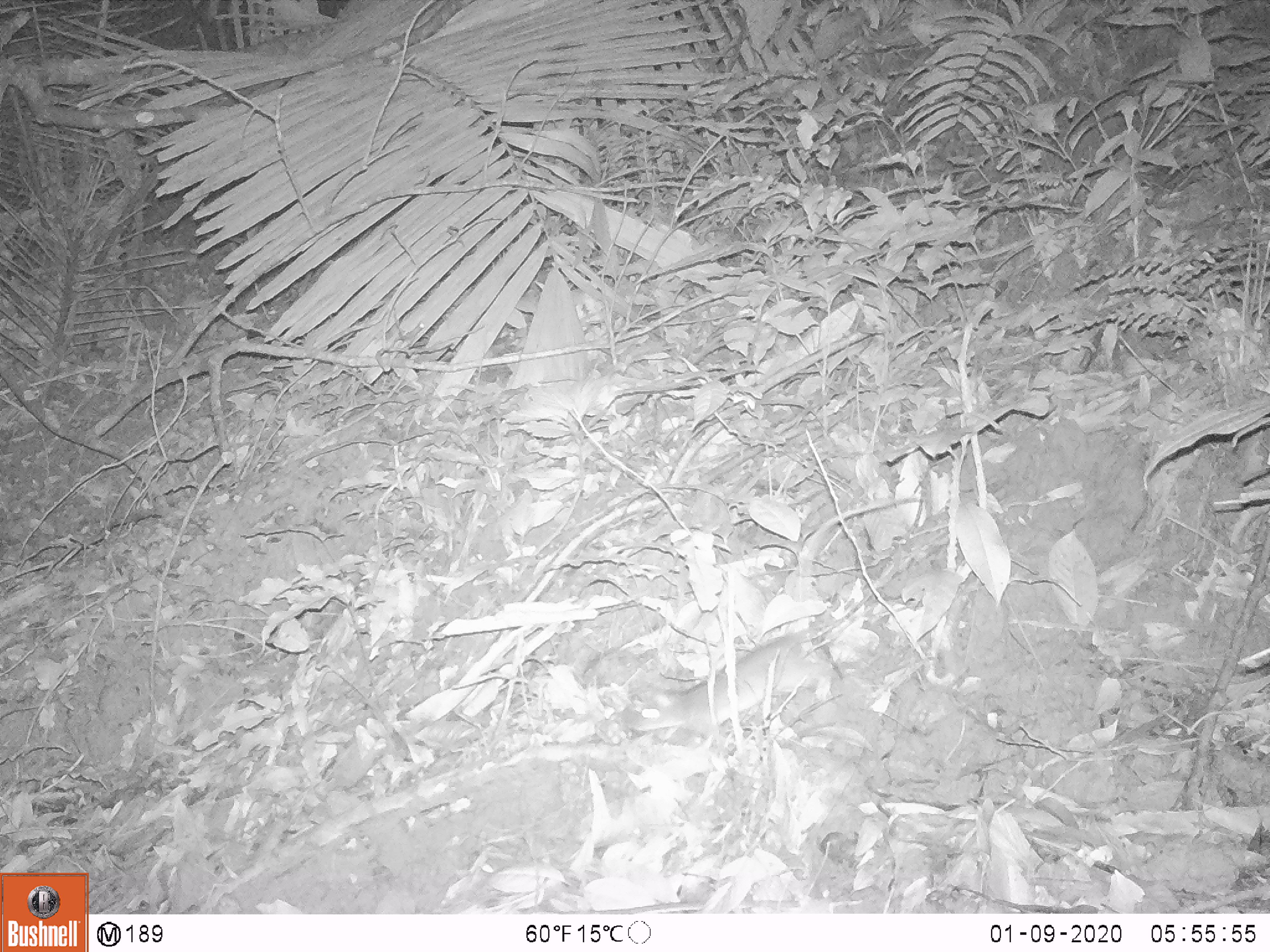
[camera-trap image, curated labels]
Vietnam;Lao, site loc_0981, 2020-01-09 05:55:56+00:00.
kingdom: Animalia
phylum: Chordata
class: Mammalia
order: Rodentia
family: Muridae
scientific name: Muridae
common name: old-world mice and rats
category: unidentified murid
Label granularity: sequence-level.